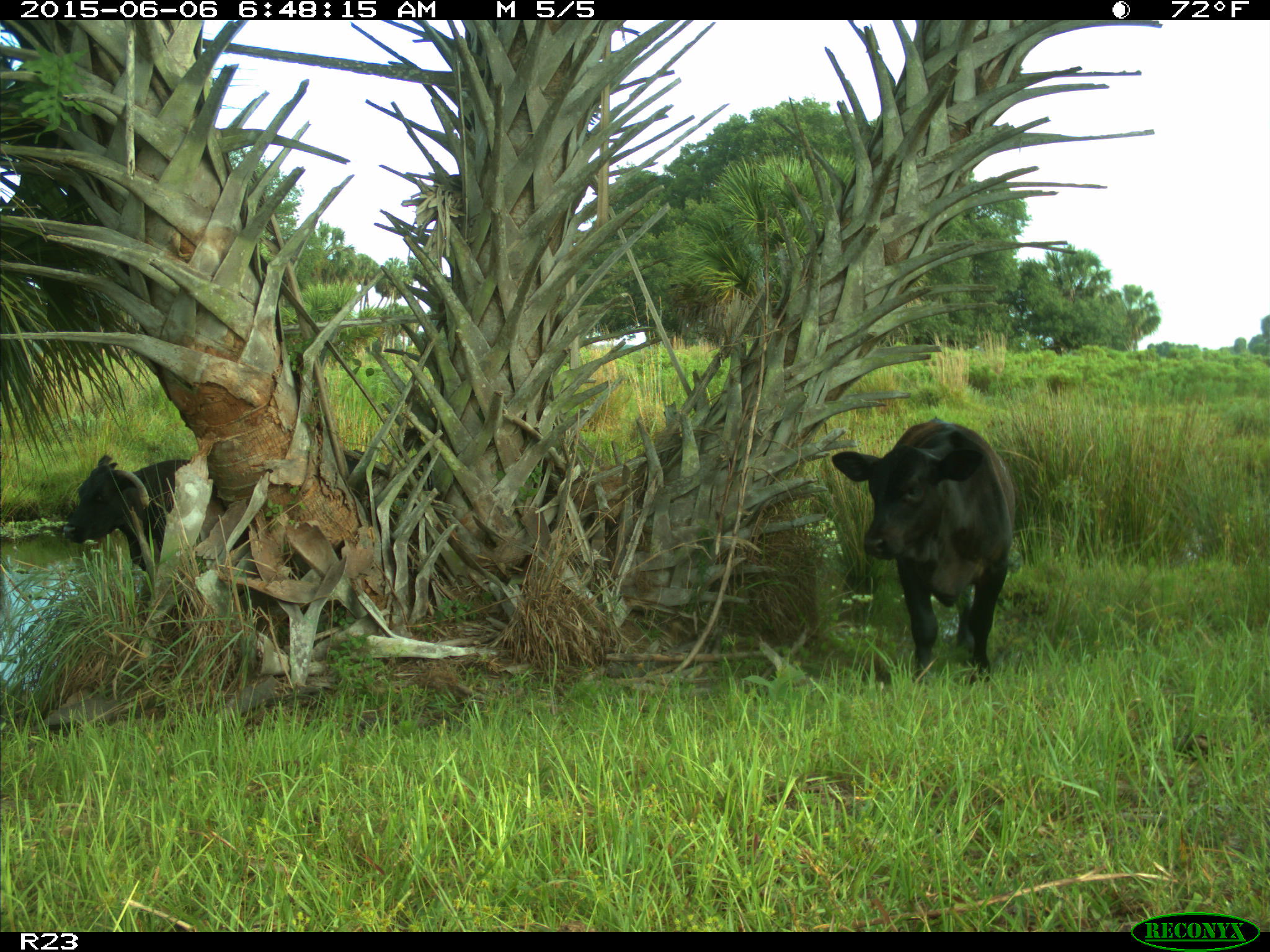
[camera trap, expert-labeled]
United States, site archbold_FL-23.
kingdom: Animalia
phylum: Chordata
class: Mammalia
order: Artiodactyla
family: Bovidae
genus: Bos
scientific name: Bos taurus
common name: domestic cow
Bos taurus (domestic cow).